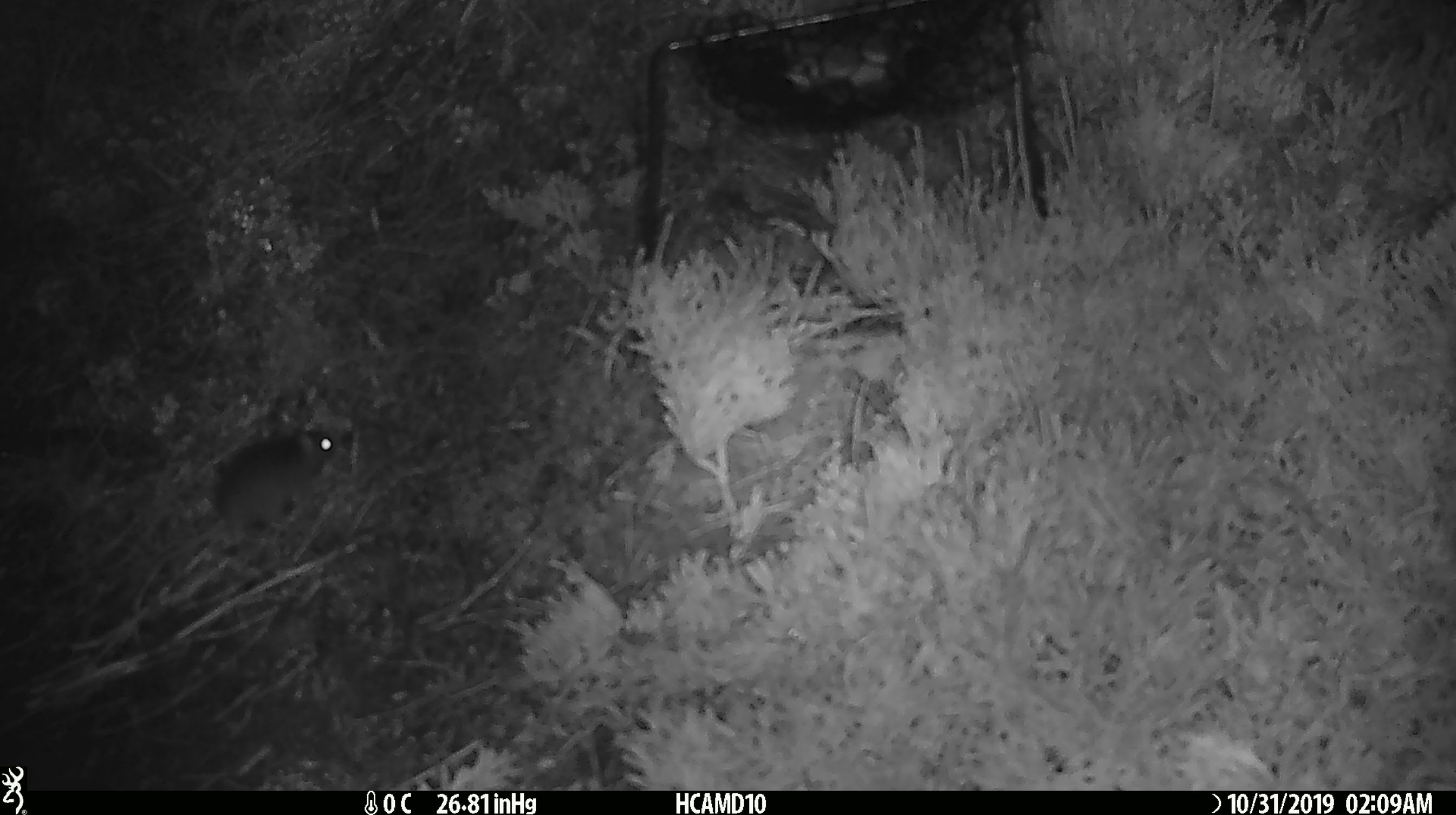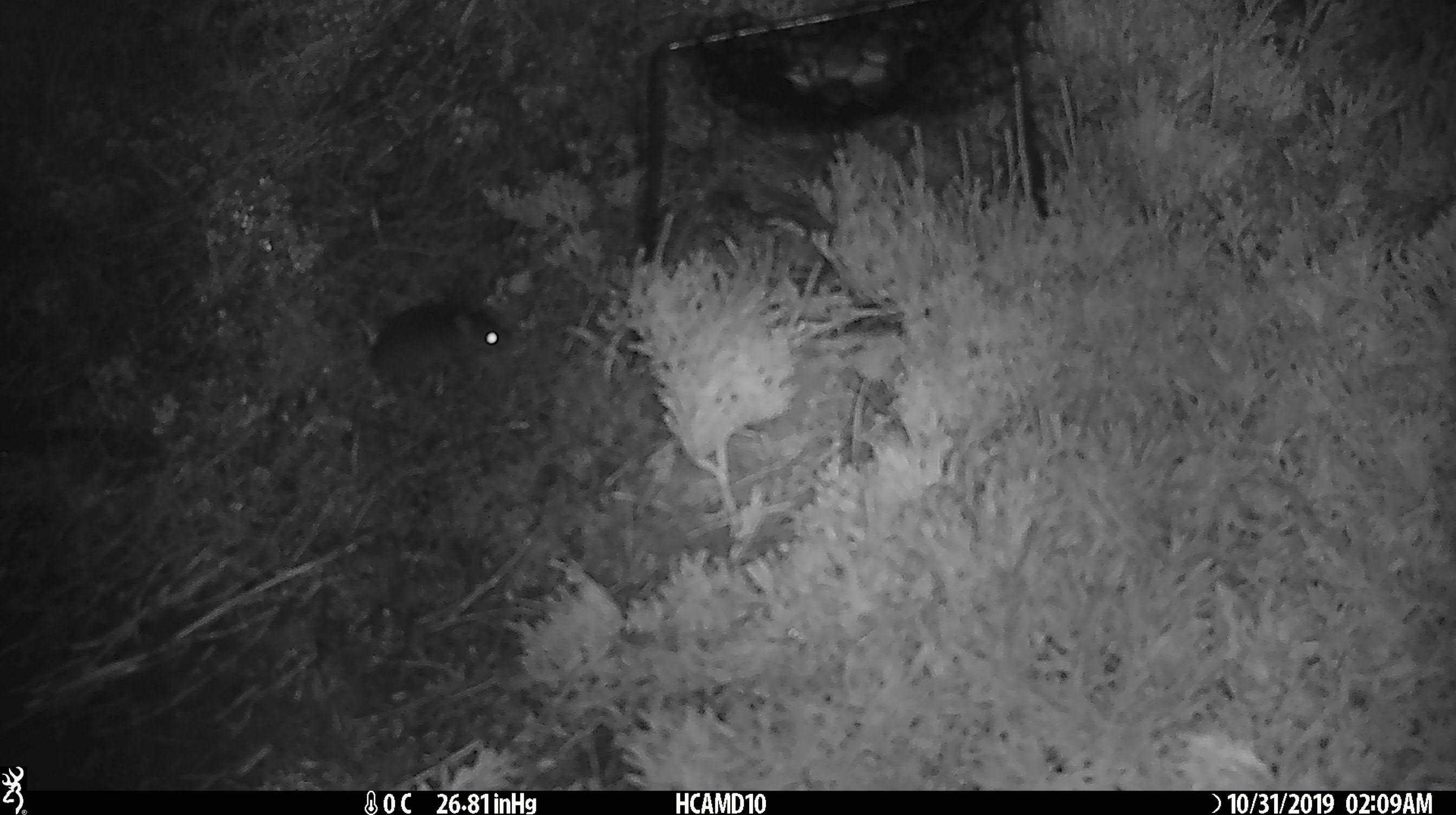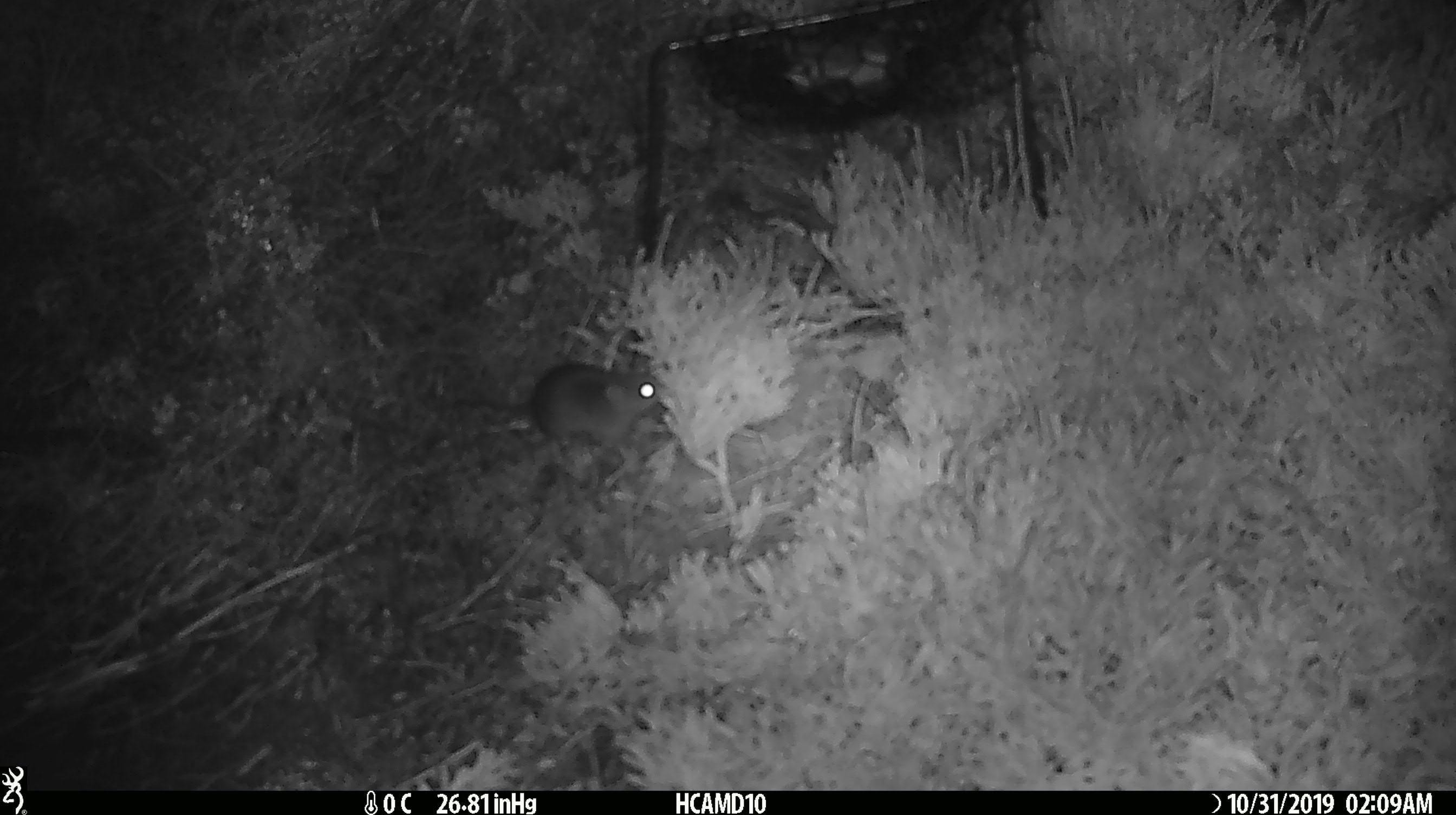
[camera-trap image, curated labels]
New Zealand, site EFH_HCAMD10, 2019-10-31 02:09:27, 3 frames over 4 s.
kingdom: Animalia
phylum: Chordata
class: Mammalia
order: Rodentia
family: Muridae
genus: Mus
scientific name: Mus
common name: mouse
Mouse (Mus).